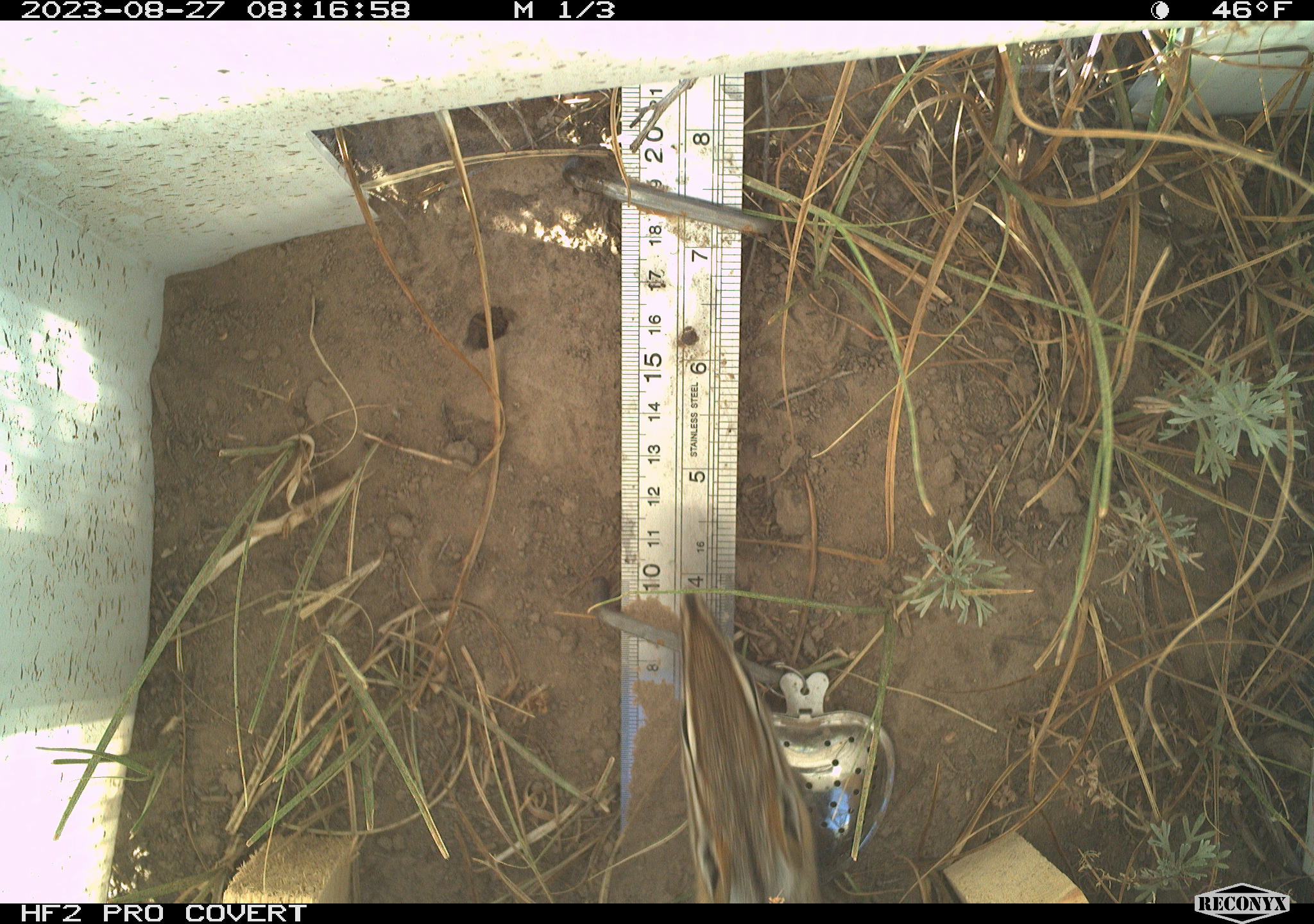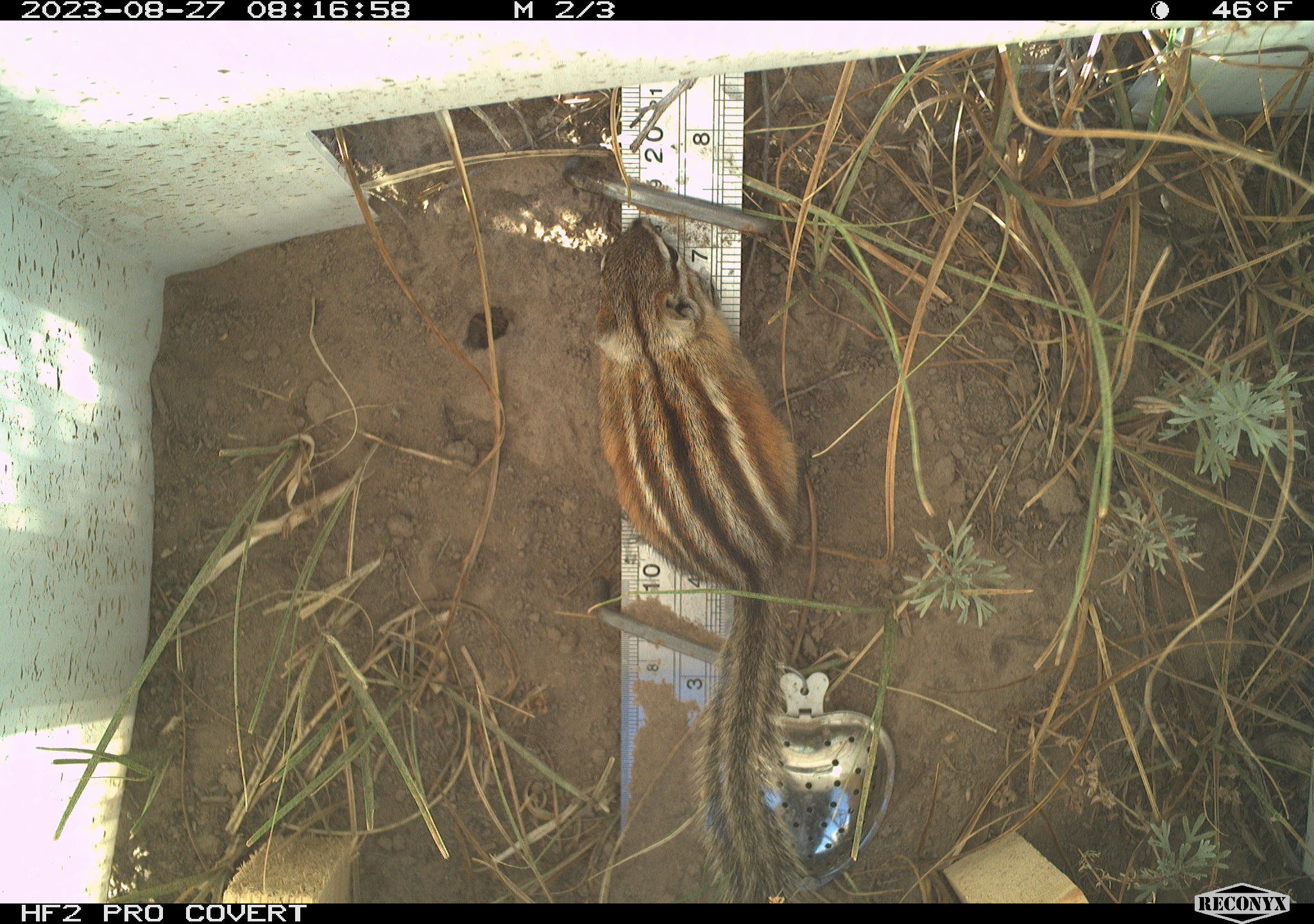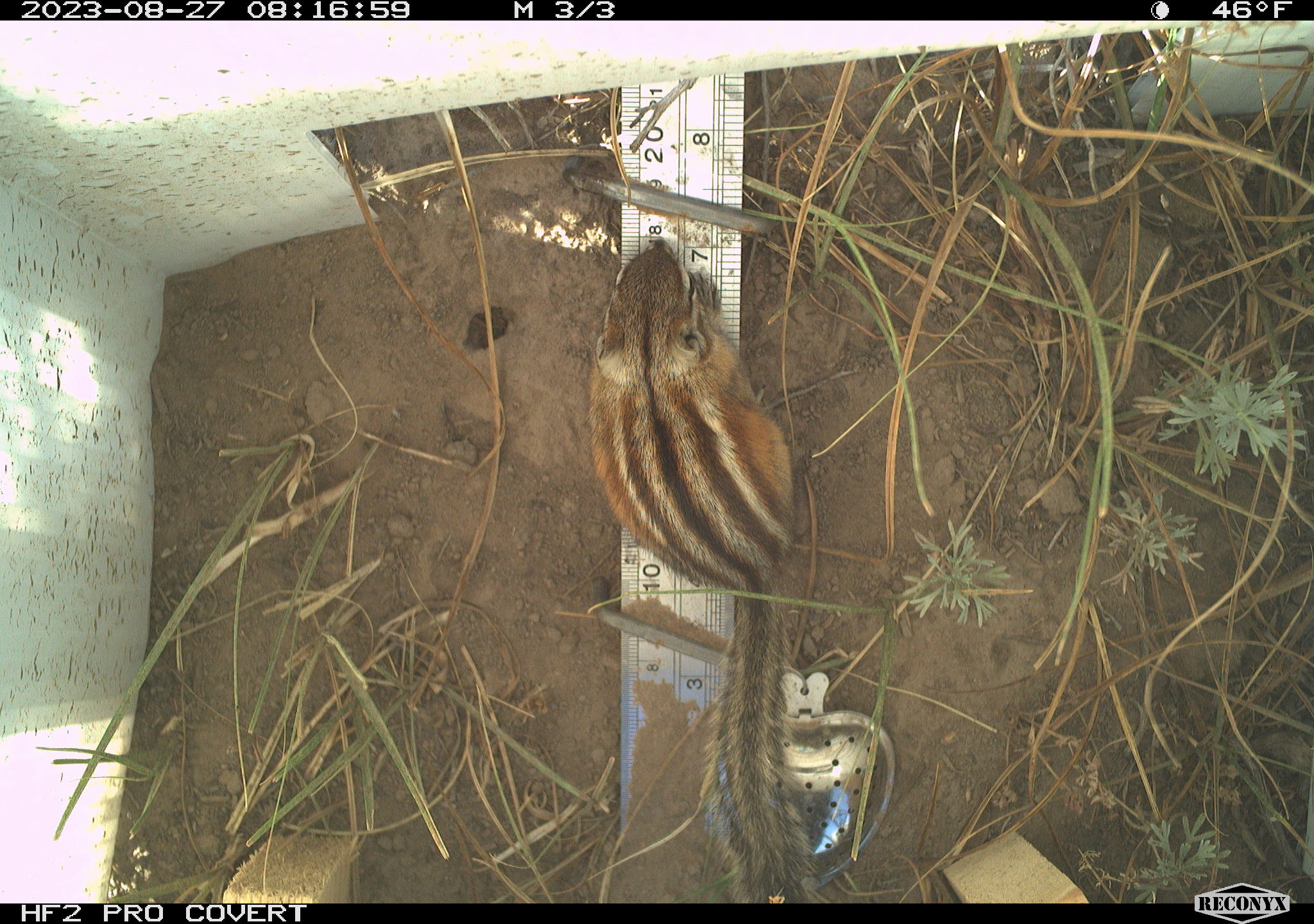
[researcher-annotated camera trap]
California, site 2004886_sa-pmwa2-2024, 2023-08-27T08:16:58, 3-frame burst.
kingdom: Animalia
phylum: Chordata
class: Mammalia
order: Rodentia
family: Sciuridae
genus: Neotamias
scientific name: Neotamias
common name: western chipmunks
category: neotamias species